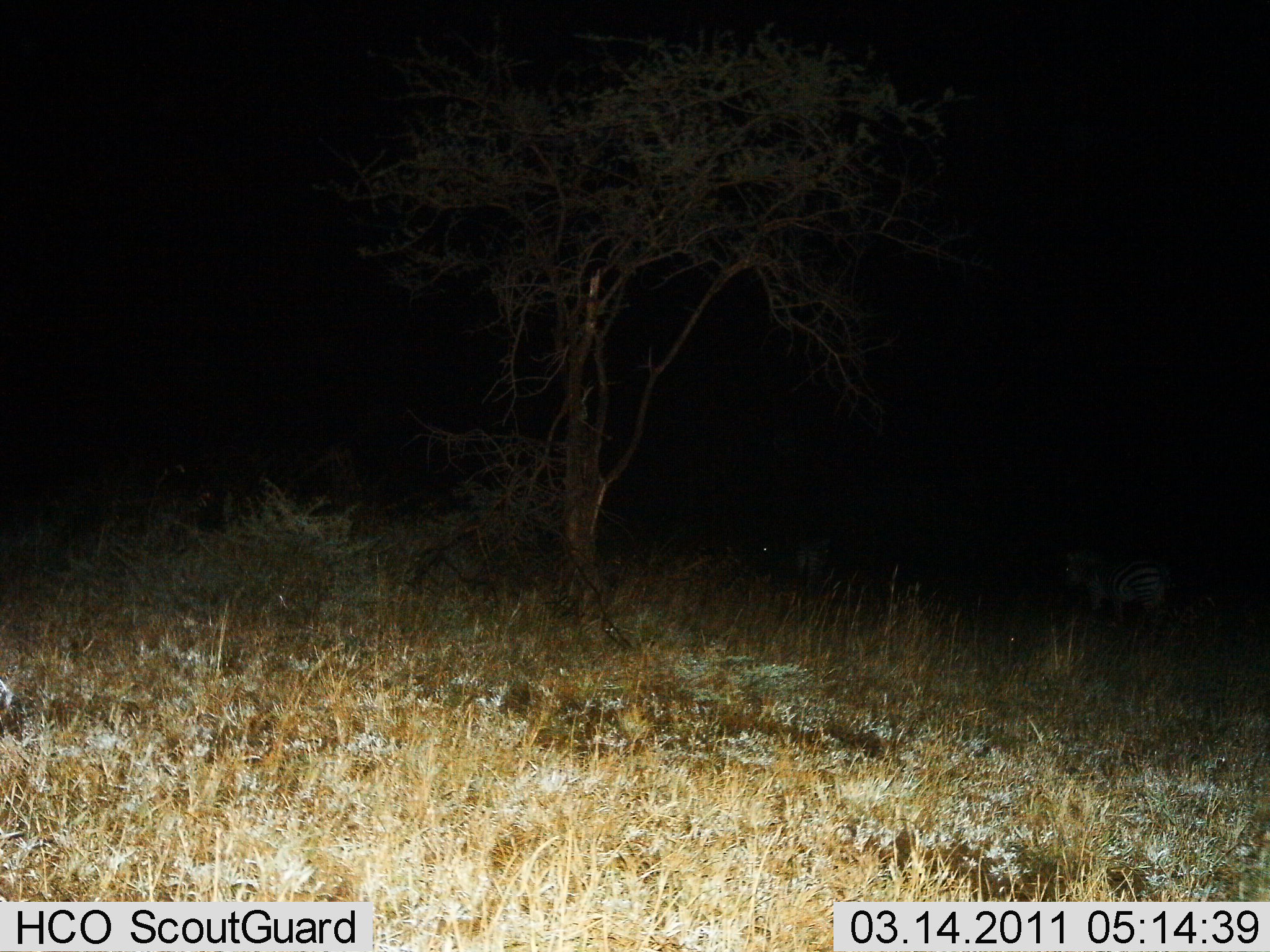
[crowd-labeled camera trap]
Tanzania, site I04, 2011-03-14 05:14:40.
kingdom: Animalia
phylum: Chordata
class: Mammalia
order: Perissodactyla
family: Equidae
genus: Equus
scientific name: Equus quagga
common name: plains zebra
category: zebra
Zebra (plains zebra) (Equus quagga), count 2. Behavior (volunteer vote fractions): standing 82%, resting 0%, moving 27%, interacting 0%. Young present (vote fraction): 0%. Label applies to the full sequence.